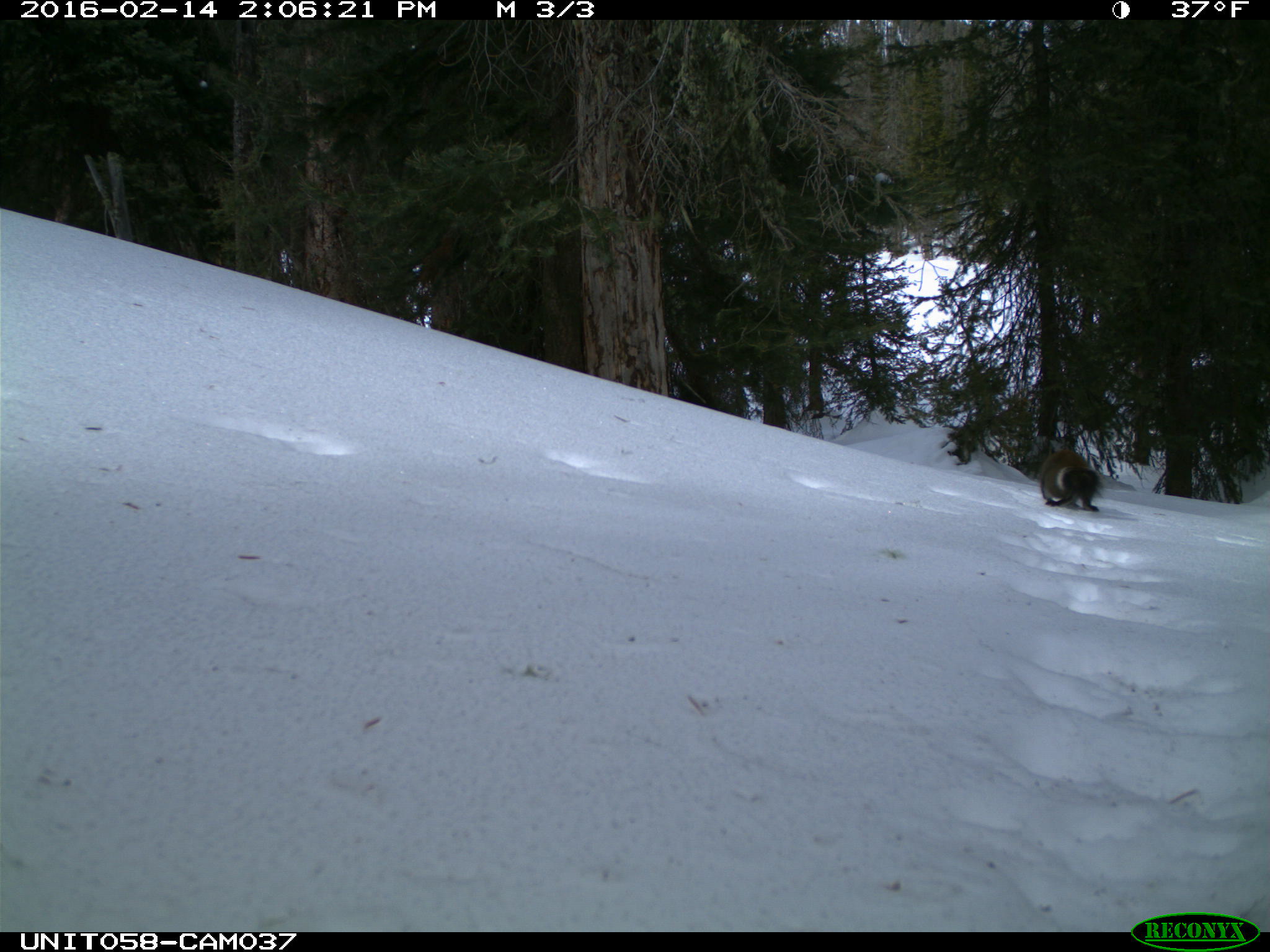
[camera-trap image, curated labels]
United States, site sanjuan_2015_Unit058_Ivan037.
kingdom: Animalia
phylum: Chordata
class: Mammalia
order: Rodentia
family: Sciuridae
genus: Tamiasciurus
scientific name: Tamiasciurus hudsonicus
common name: american red squirrel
Tamiasciurus hudsonicus (american red squirrel).